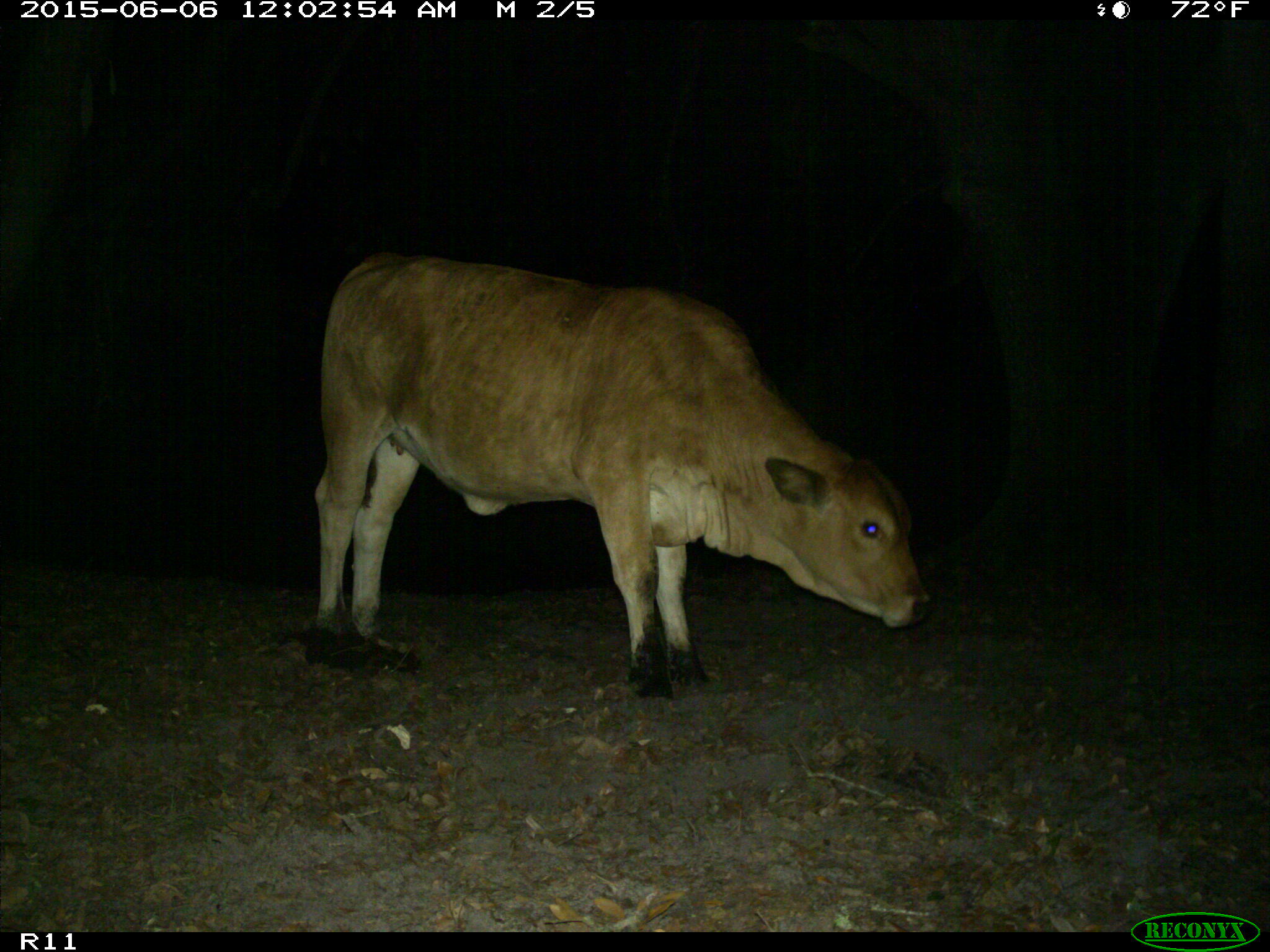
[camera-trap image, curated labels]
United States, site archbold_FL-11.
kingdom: Animalia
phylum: Chordata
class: Mammalia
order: Artiodactyla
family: Bovidae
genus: Bos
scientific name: Bos taurus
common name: domestic cow